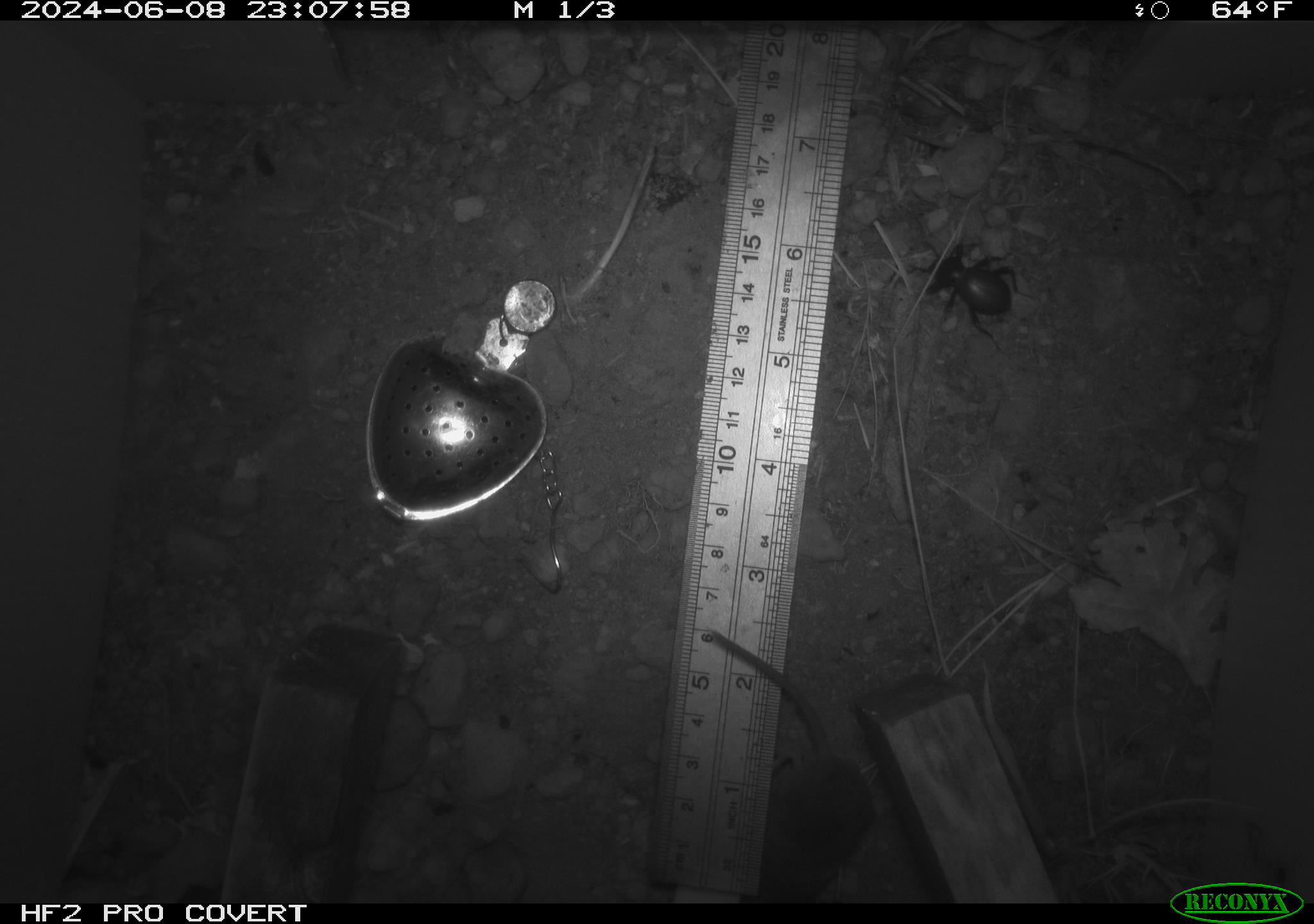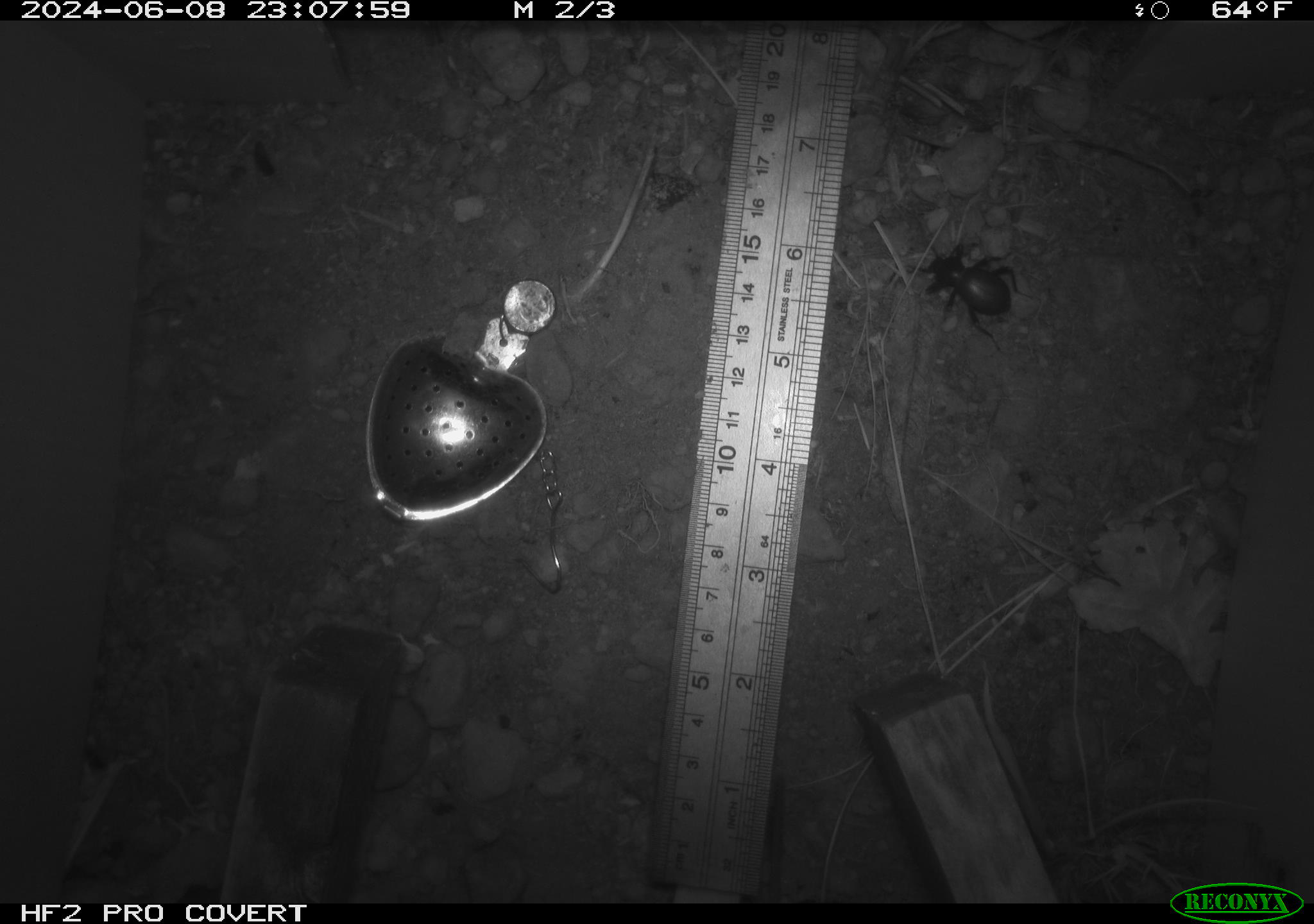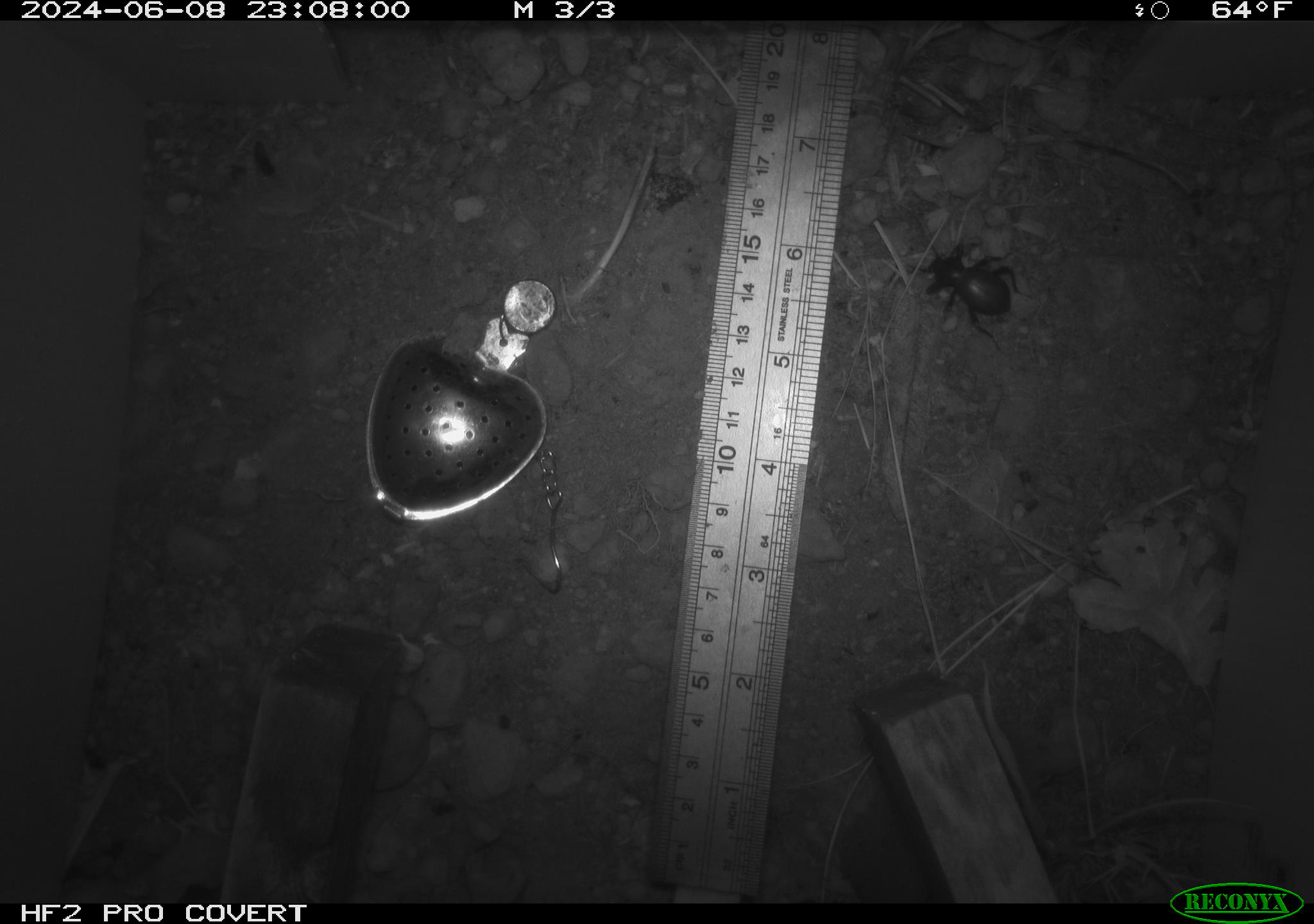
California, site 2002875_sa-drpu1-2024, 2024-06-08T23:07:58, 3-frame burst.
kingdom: Animalia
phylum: Chordata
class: Mammalia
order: Eulipotyphla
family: Soricidae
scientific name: Soricidae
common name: shrews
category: soricidae family